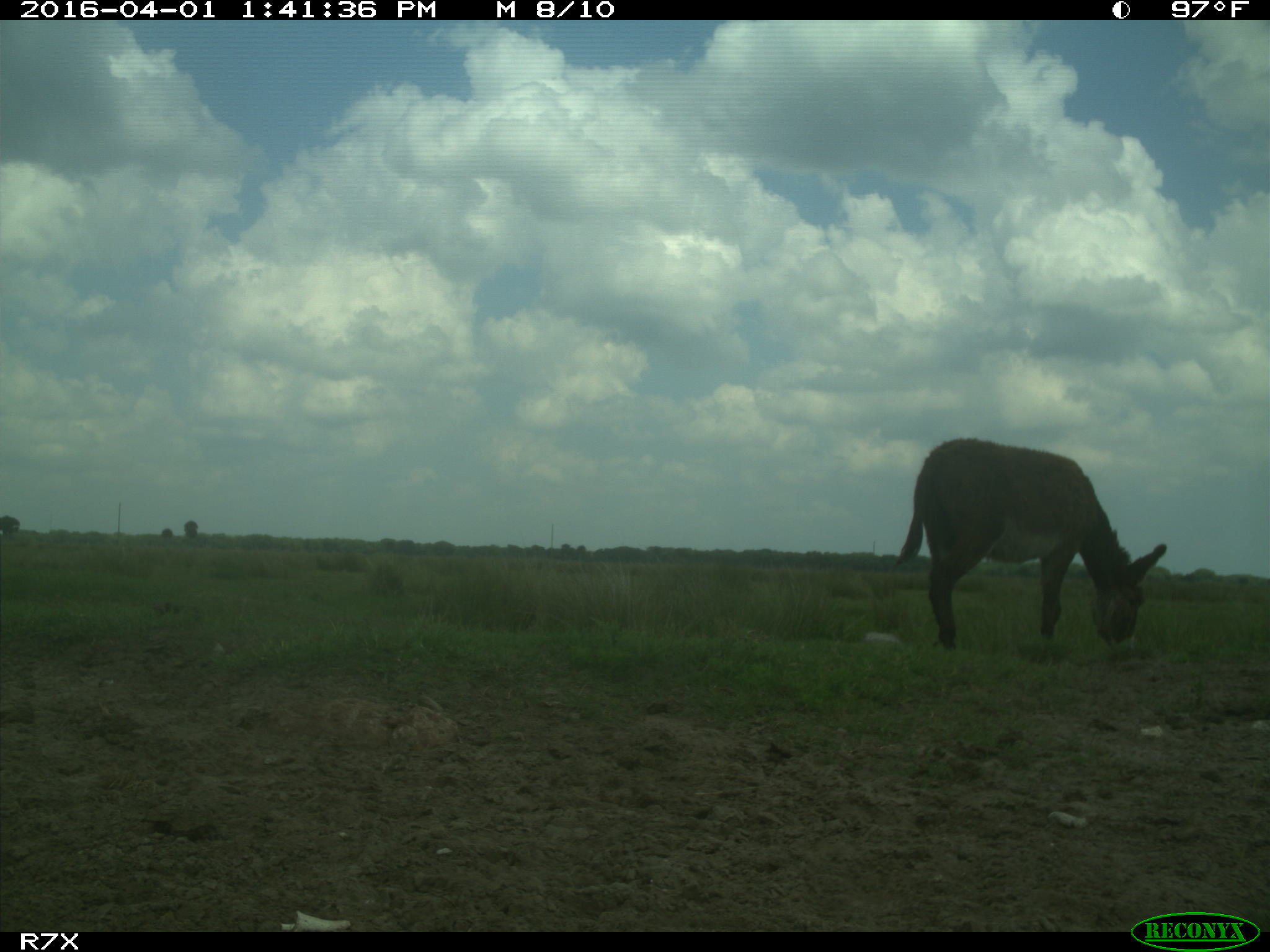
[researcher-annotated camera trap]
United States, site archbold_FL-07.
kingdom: Animalia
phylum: Chordata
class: Mammalia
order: Perissodactyla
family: Equidae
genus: Equus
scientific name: Equus africanus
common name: african wild ass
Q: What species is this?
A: Equus africanus (african wild ass).